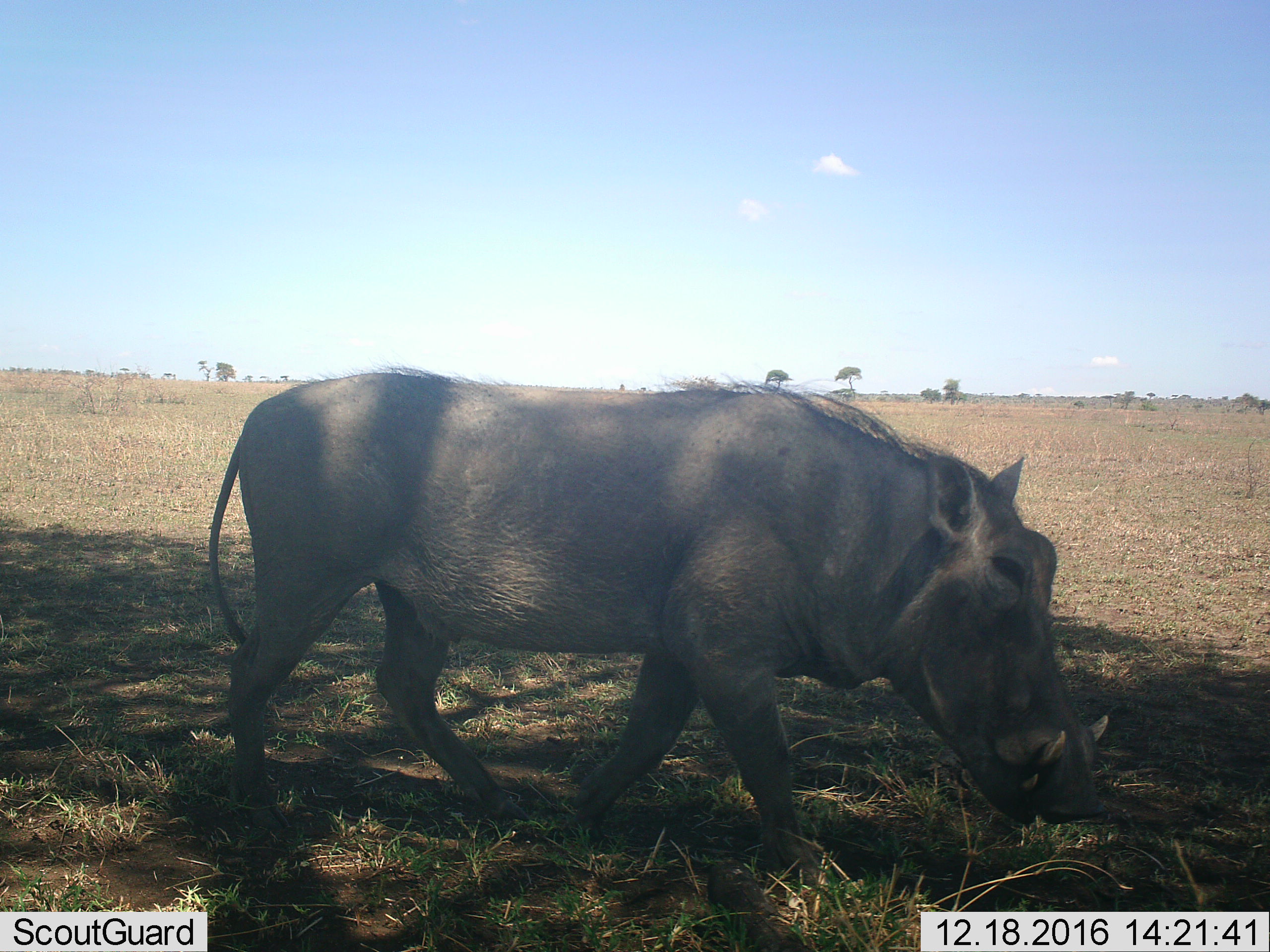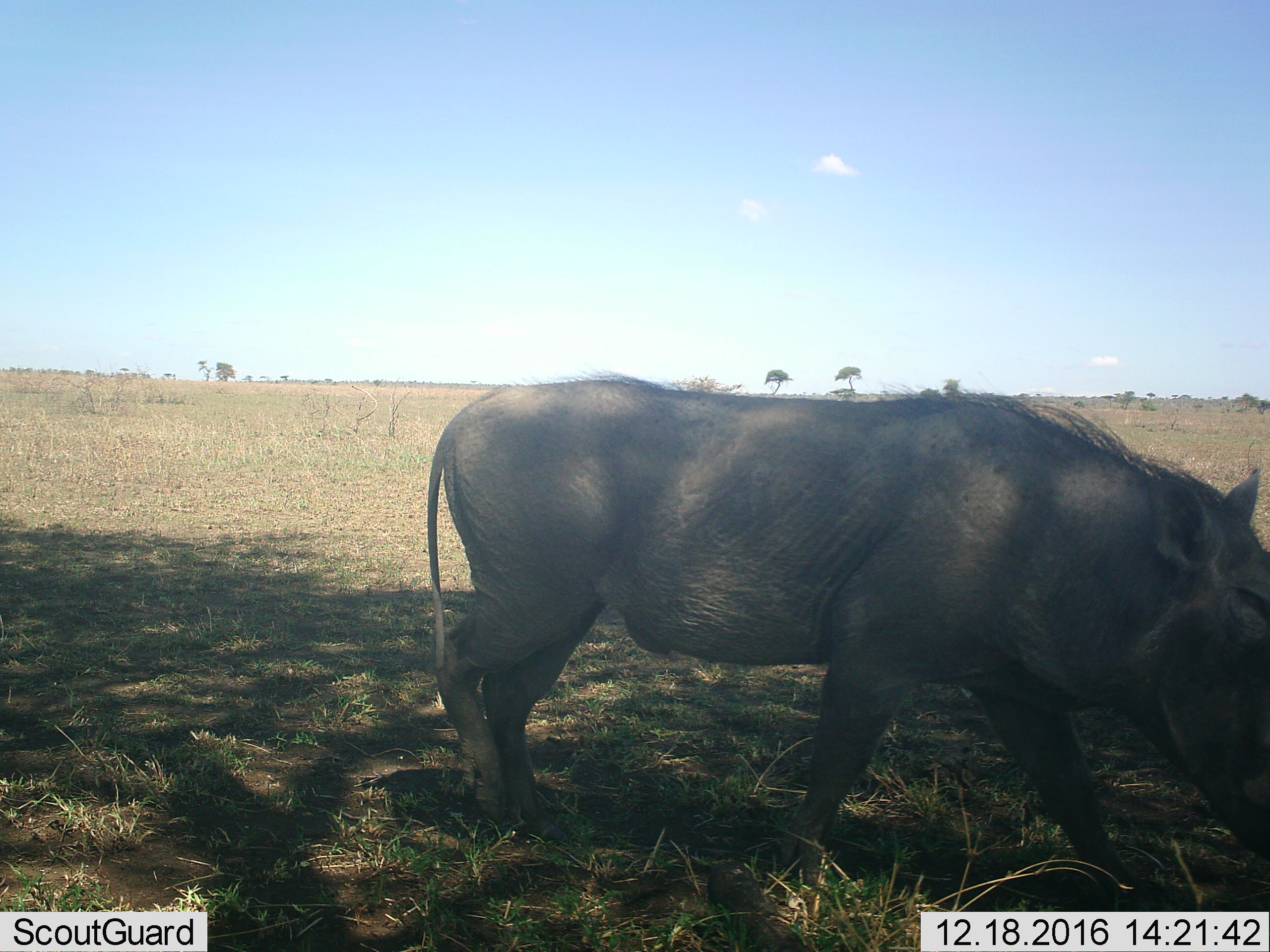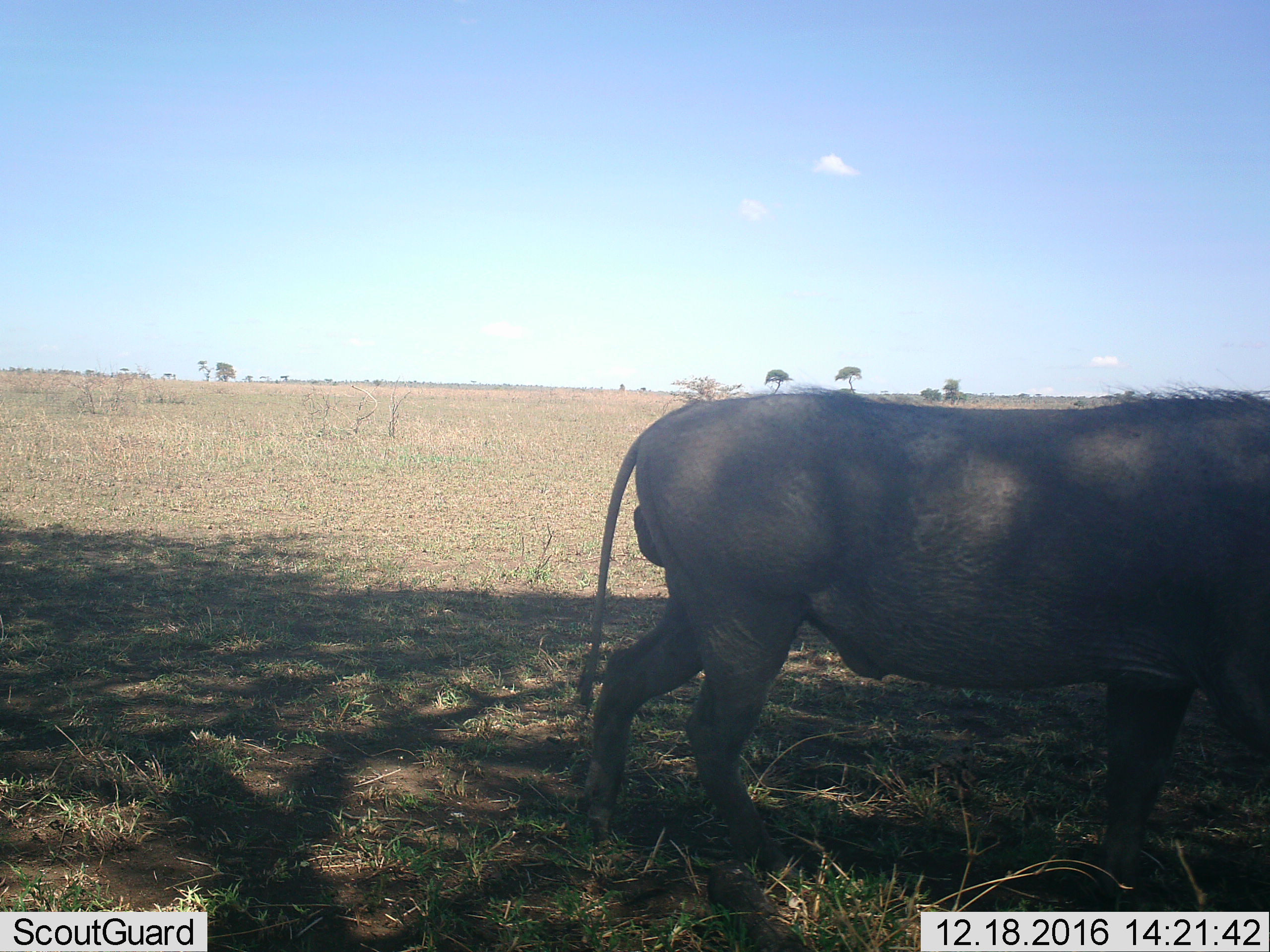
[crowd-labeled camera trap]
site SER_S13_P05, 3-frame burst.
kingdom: Animalia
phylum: Chordata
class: Mammalia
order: Artiodactyla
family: Suidae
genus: Phacochoerus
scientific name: Phacochoerus africanus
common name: warthog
Warthog (Phacochoerus africanus), count 1. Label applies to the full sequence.